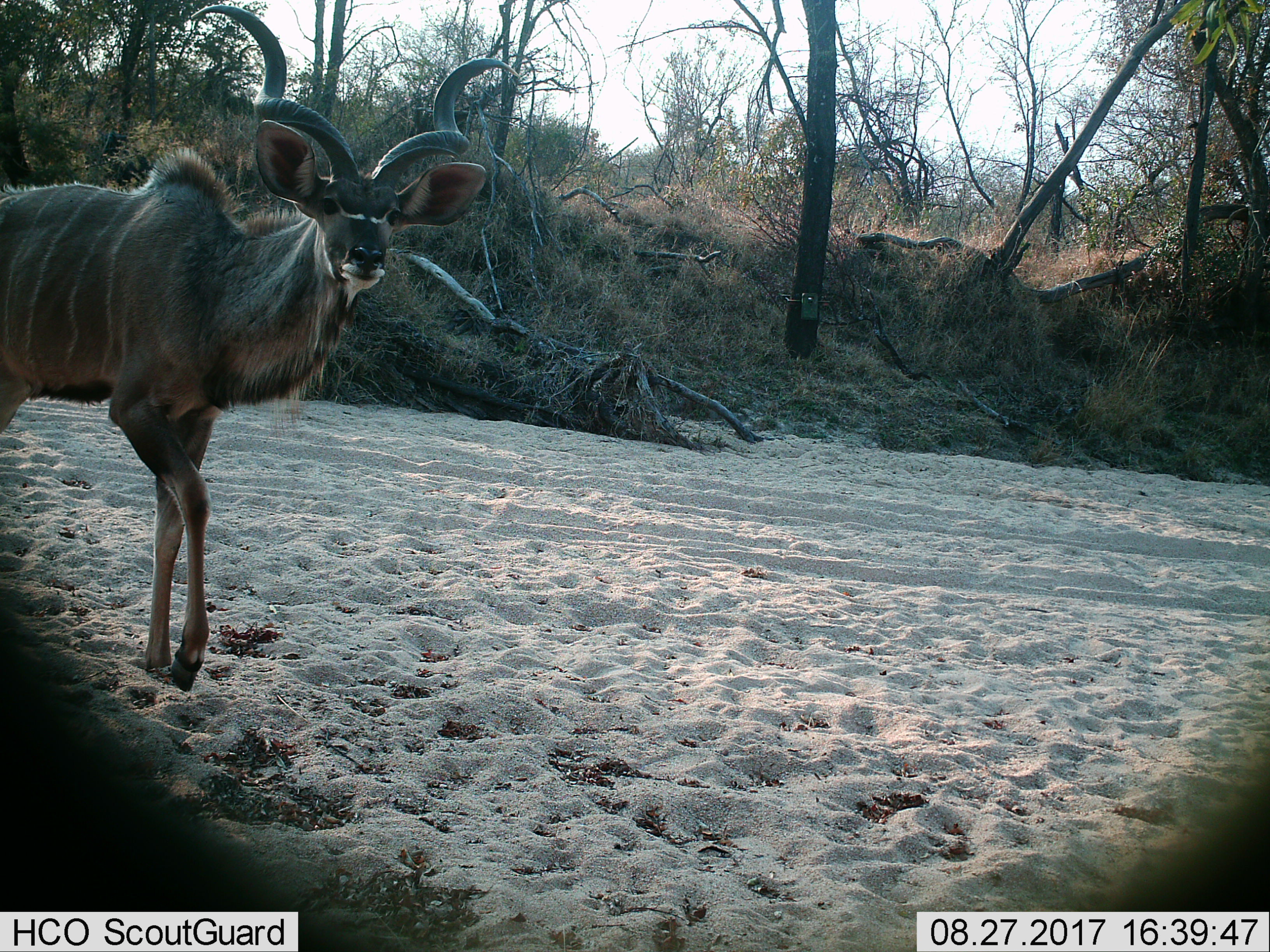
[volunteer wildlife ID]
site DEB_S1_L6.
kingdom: Animalia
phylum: Chordata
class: Mammalia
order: Artiodactyla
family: Bovidae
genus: Tragelaphus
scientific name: Tragelaphus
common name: kudu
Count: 1.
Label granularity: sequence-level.